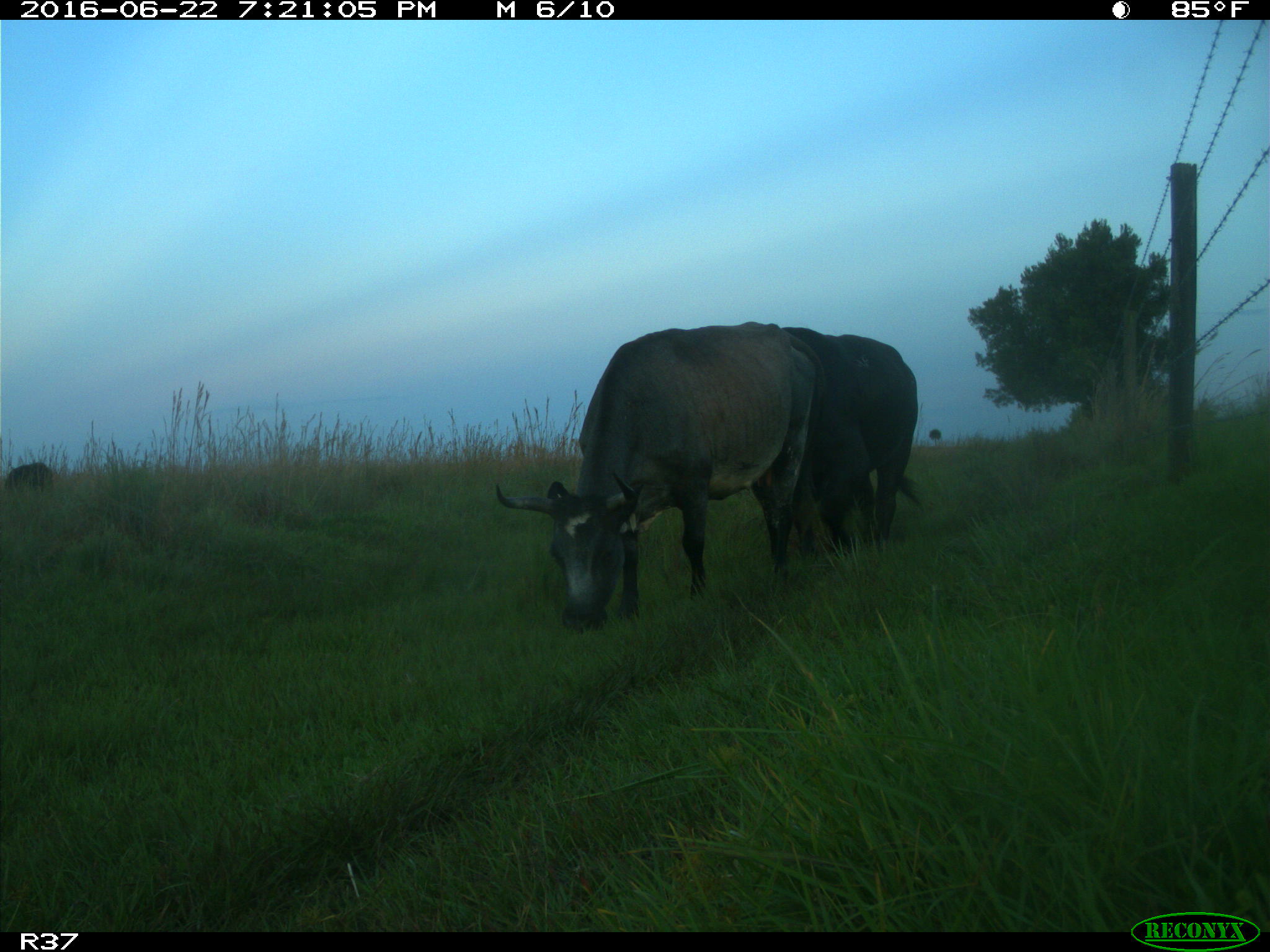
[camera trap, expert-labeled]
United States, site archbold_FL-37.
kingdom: Animalia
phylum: Chordata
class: Mammalia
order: Artiodactyla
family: Bovidae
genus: Bos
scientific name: Bos taurus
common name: domestic cow